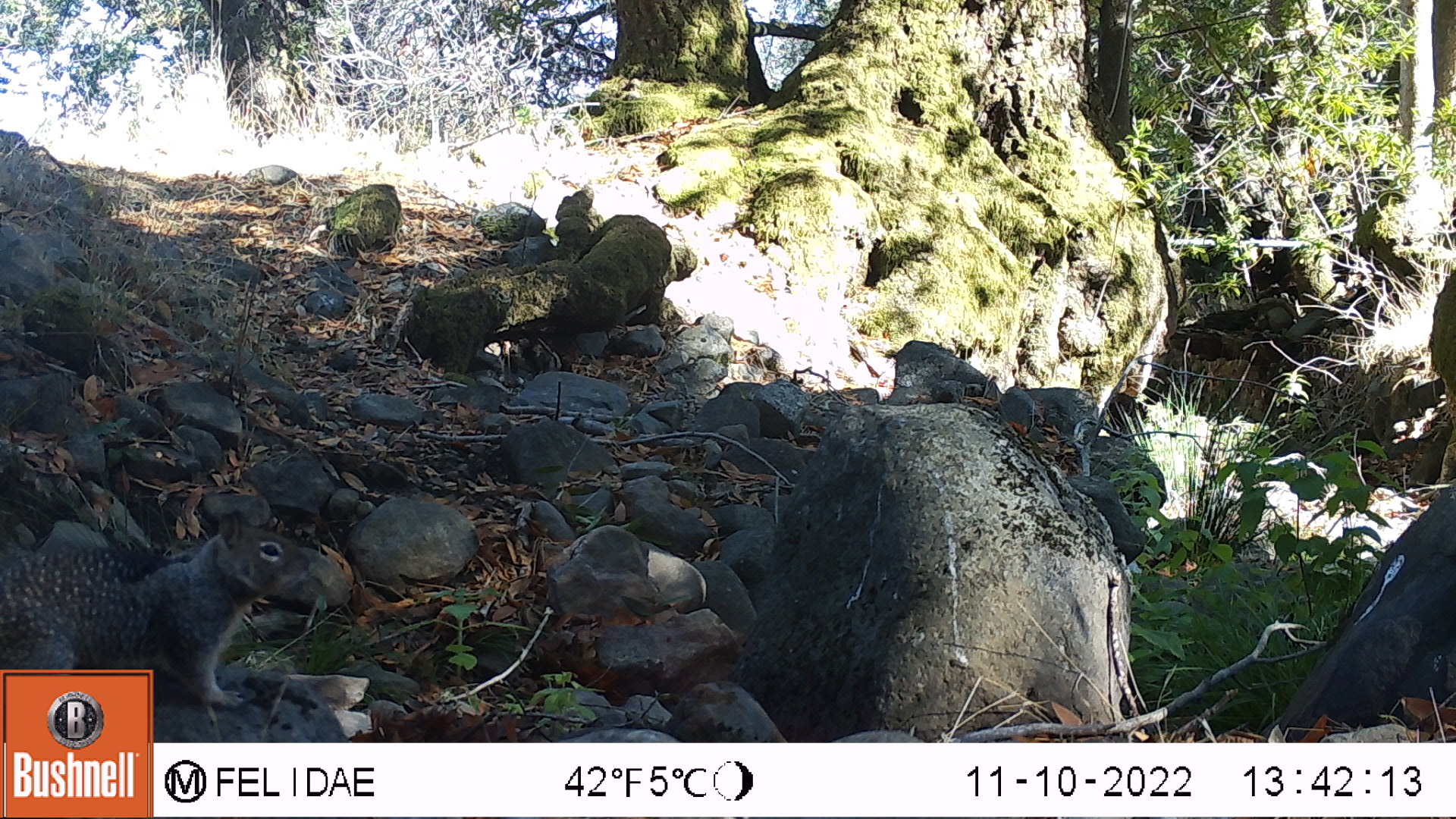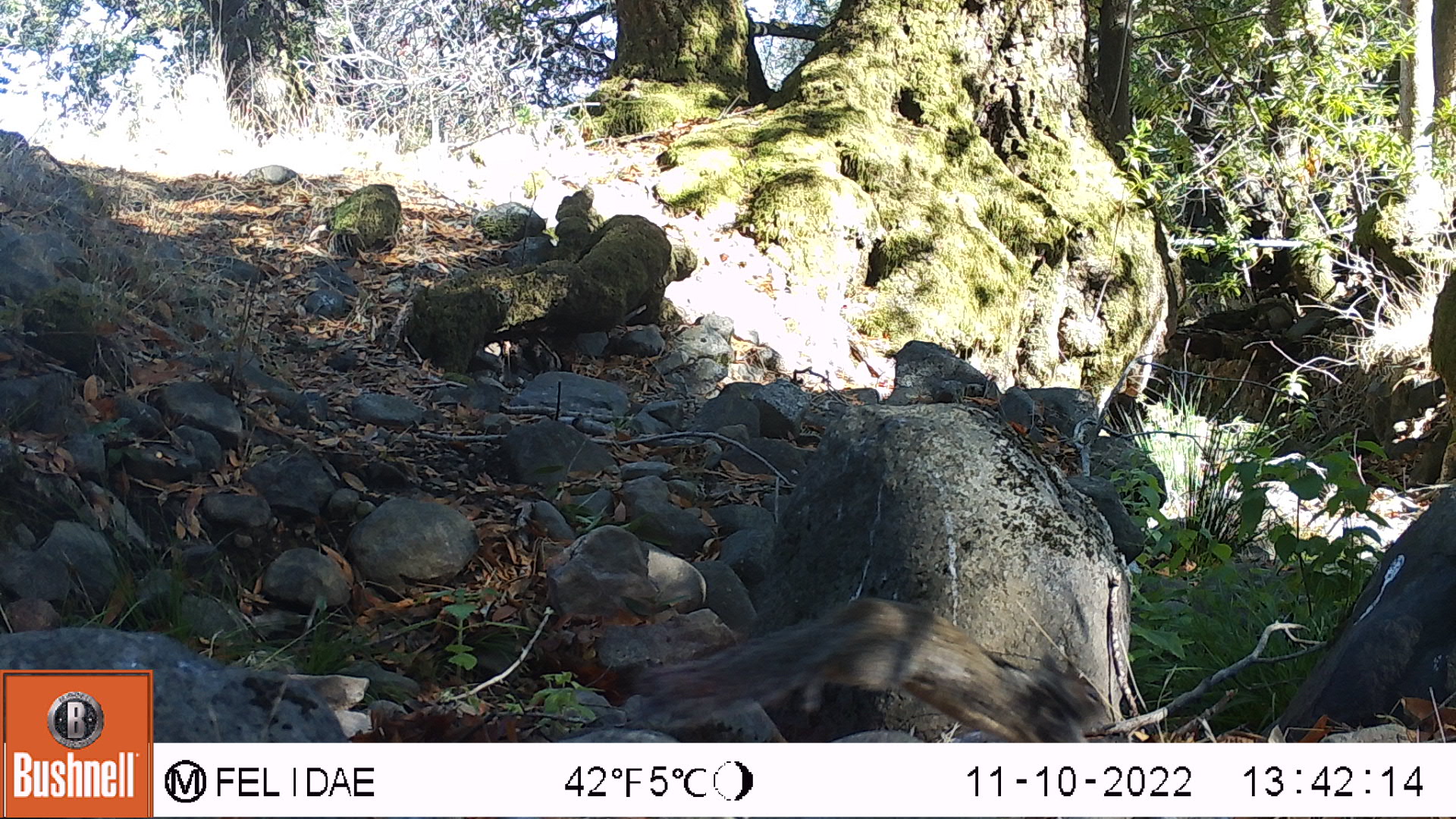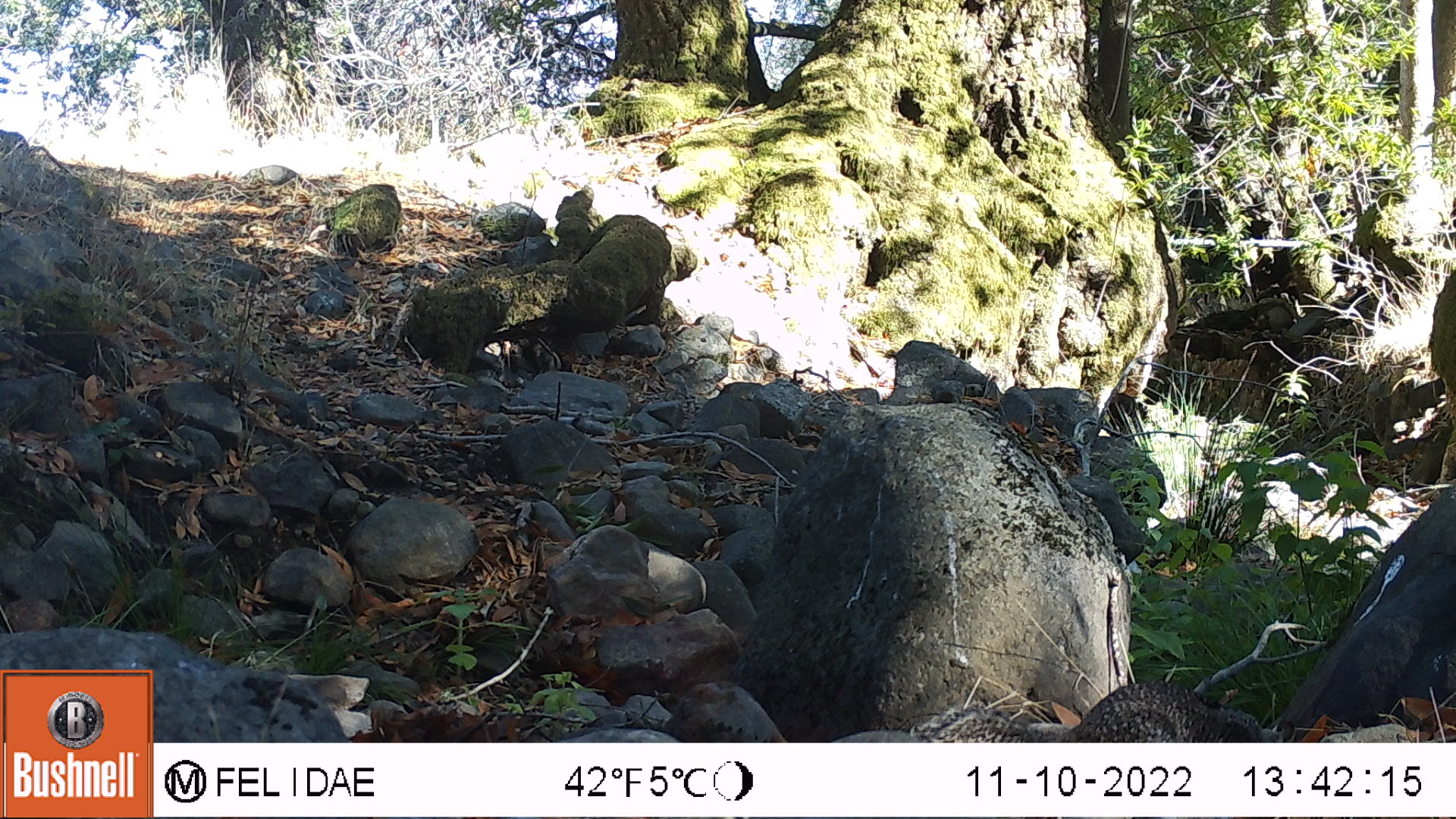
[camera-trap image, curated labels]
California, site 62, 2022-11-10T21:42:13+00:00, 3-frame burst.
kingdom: Animalia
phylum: Chordata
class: Mammalia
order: Rodentia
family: Sciuridae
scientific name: Sciuridae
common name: squirrel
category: unknown squirrel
Unknown squirrel (squirrel) (Sciuridae).